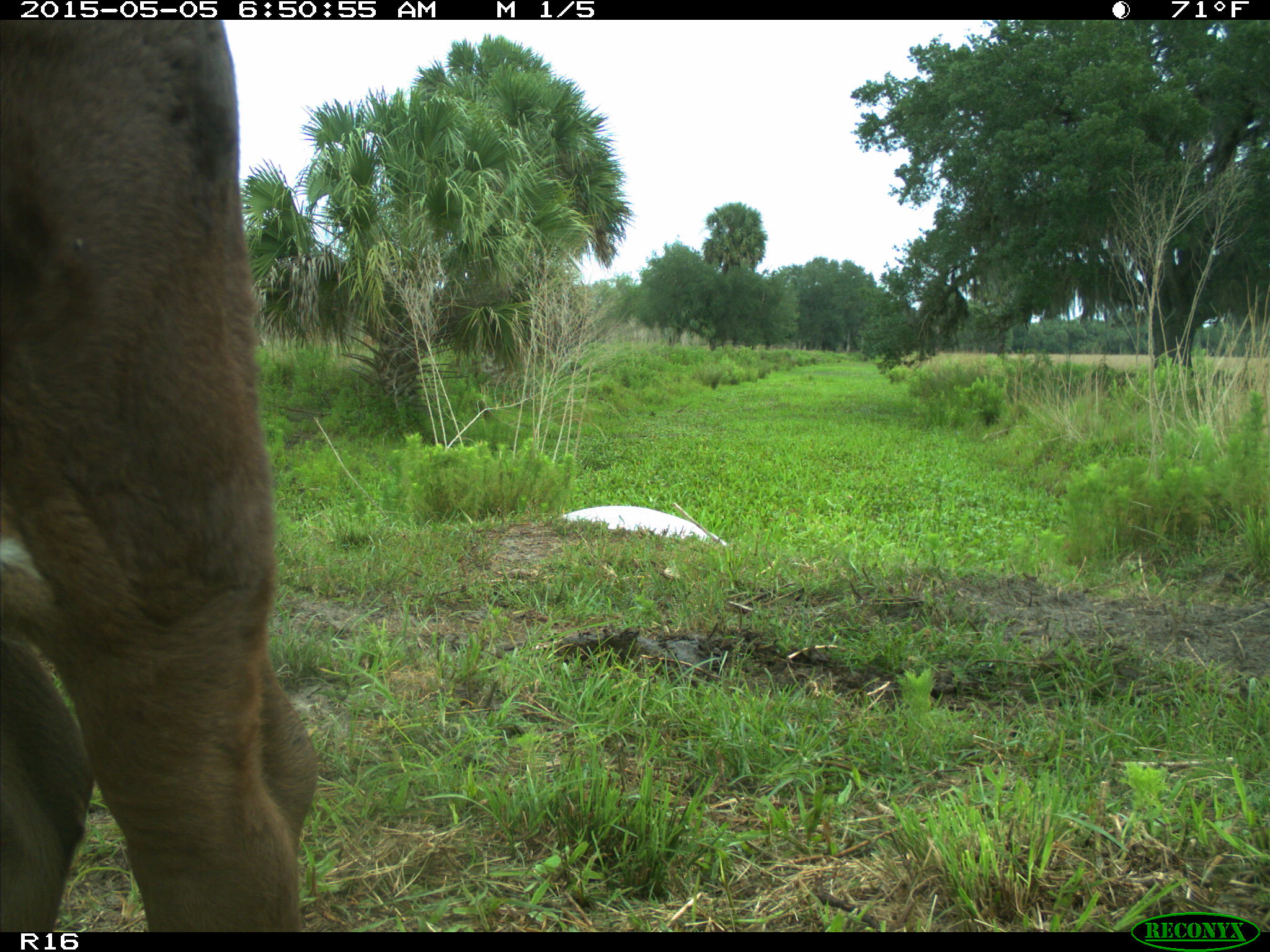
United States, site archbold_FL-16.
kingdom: Animalia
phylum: Chordata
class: Mammalia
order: Artiodactyla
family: Bovidae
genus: Bos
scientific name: Bos taurus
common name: domestic cow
Bos taurus (domestic cow).